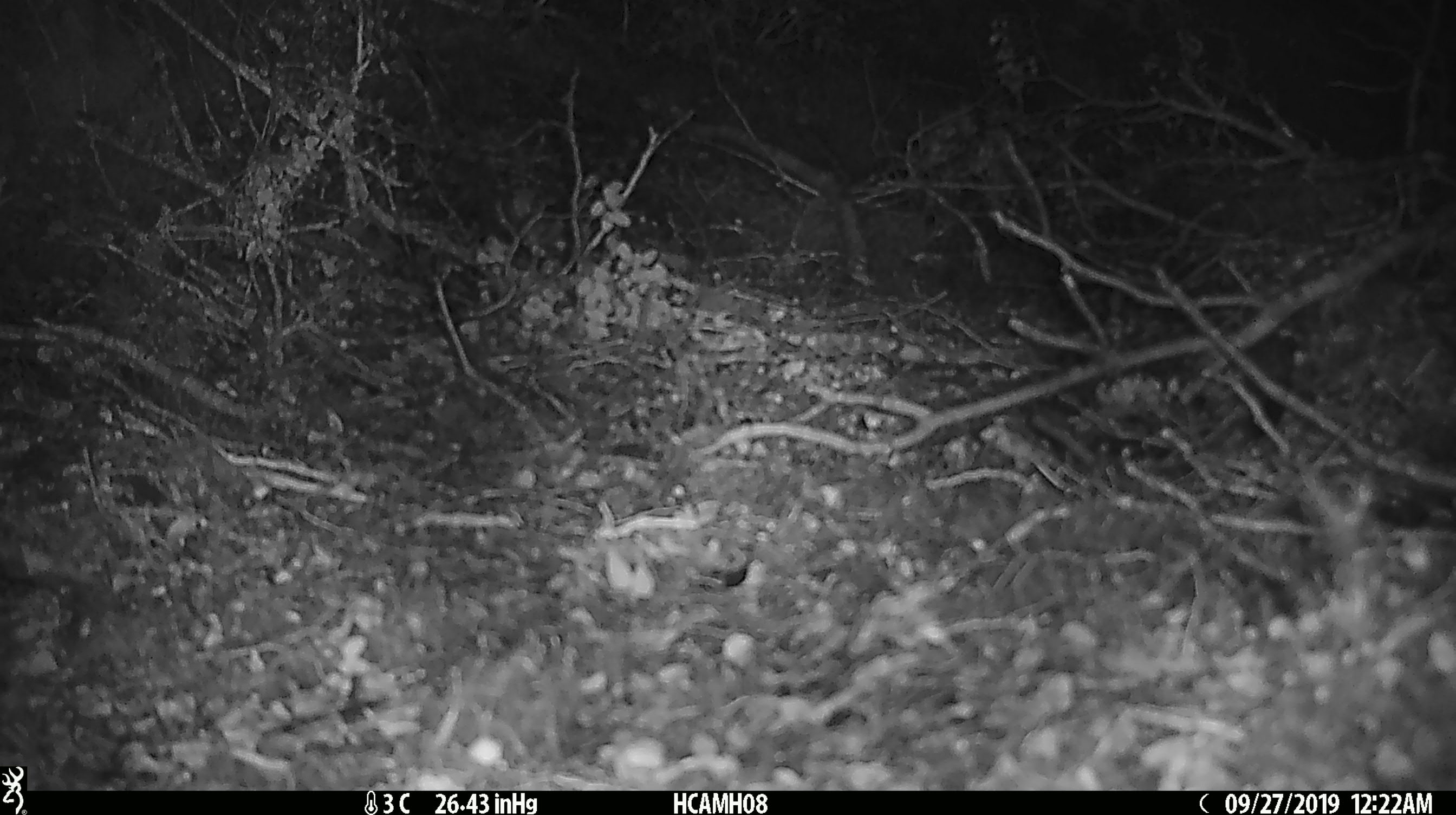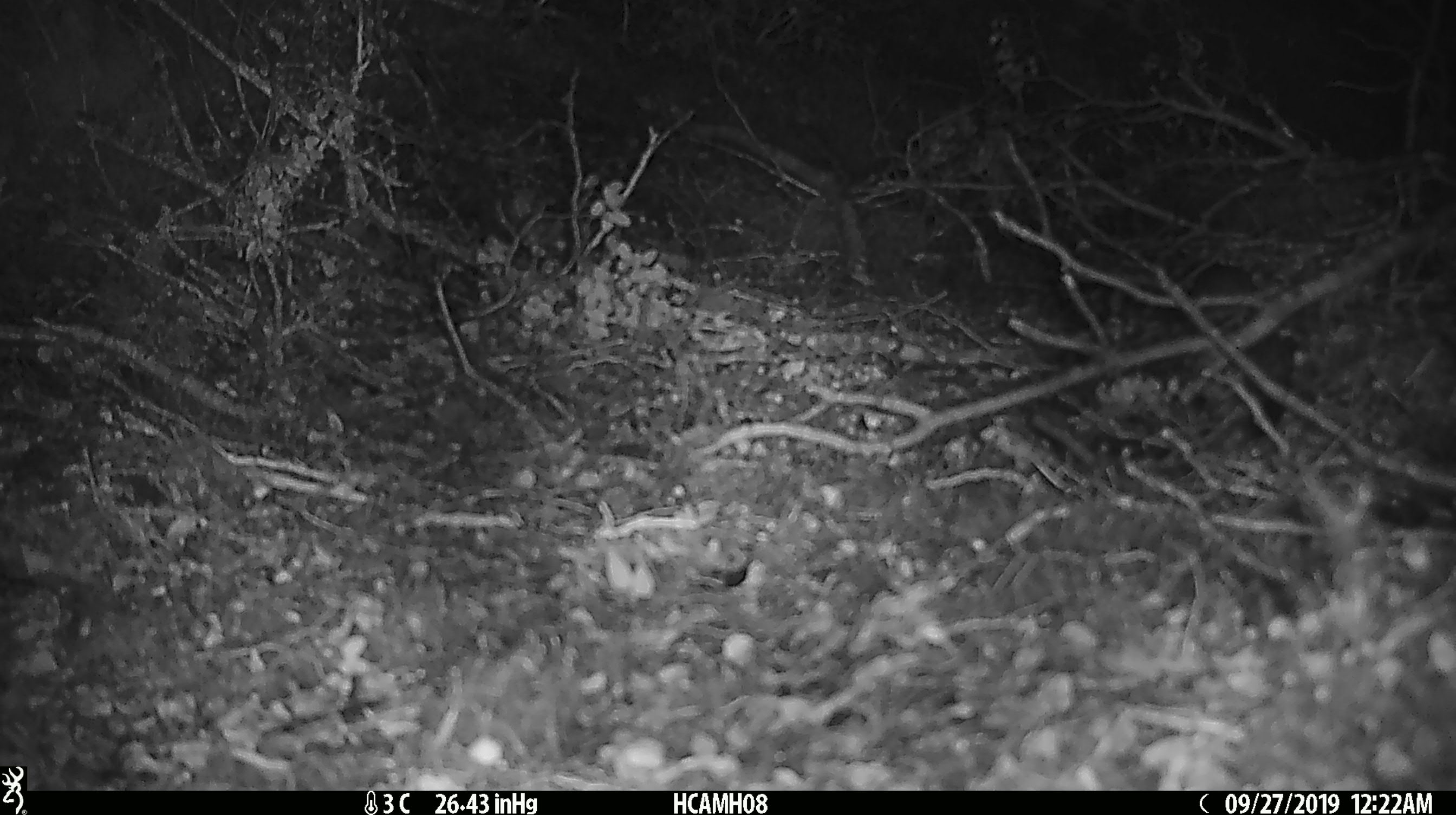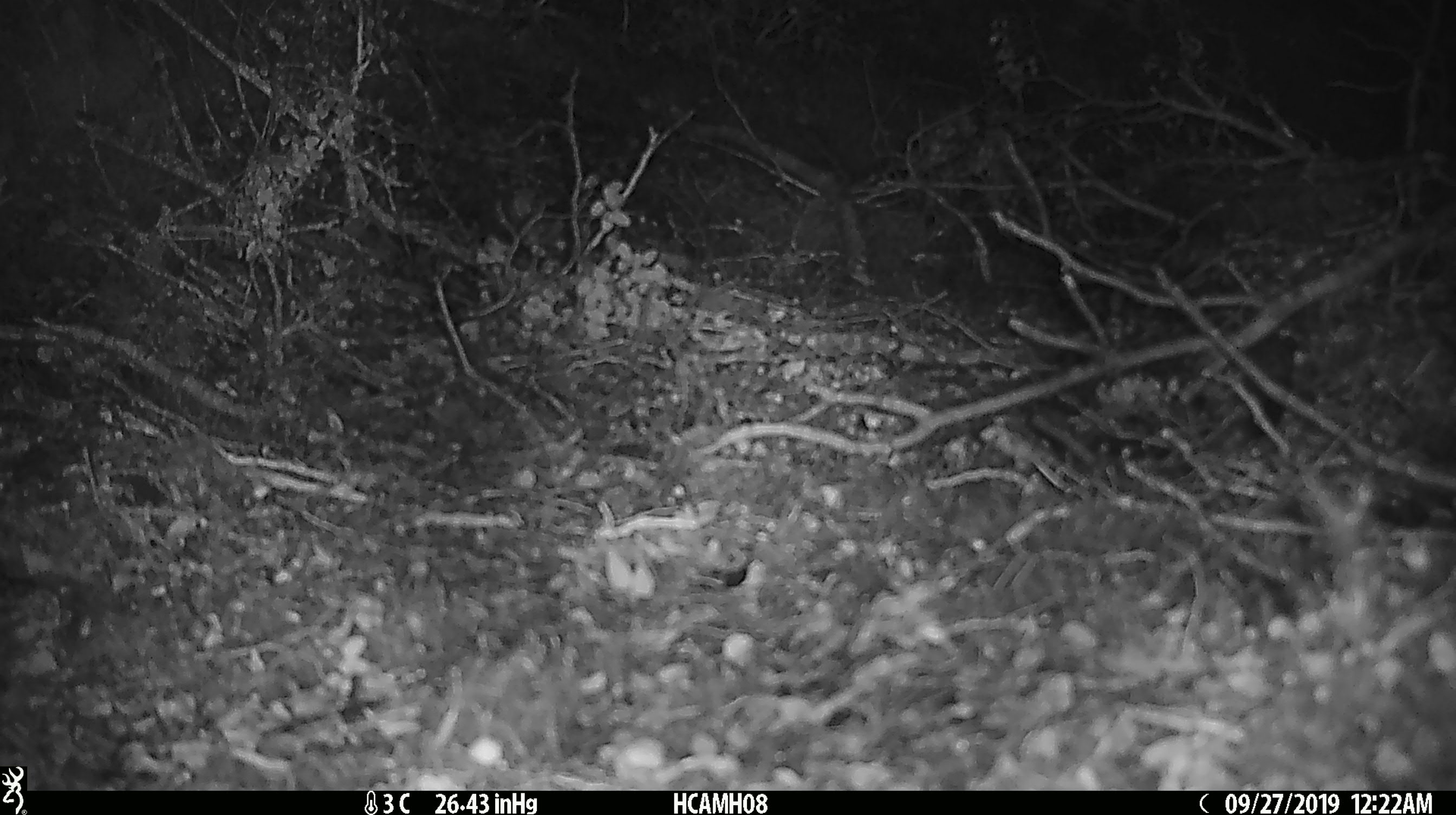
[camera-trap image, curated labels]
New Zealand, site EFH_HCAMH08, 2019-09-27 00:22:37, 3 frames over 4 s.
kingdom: Animalia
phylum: Chordata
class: Mammalia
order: Rodentia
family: Muridae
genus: Mus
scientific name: Mus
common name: mouse